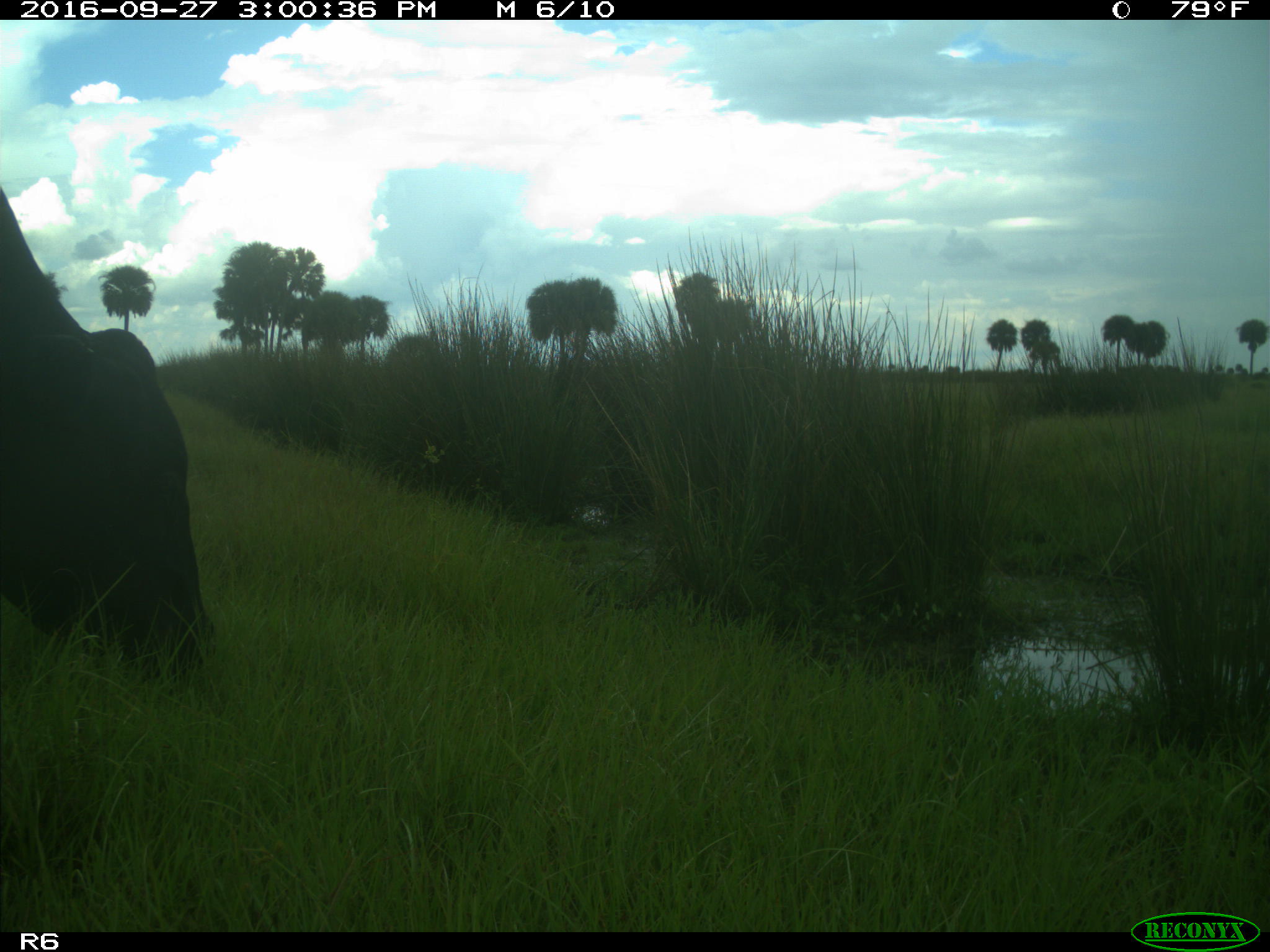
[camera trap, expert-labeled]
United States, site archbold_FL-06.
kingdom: Animalia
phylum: Chordata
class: Mammalia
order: Artiodactyla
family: Bovidae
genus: Bos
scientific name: Bos taurus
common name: domestic cow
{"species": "Bos taurus (domestic cow)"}